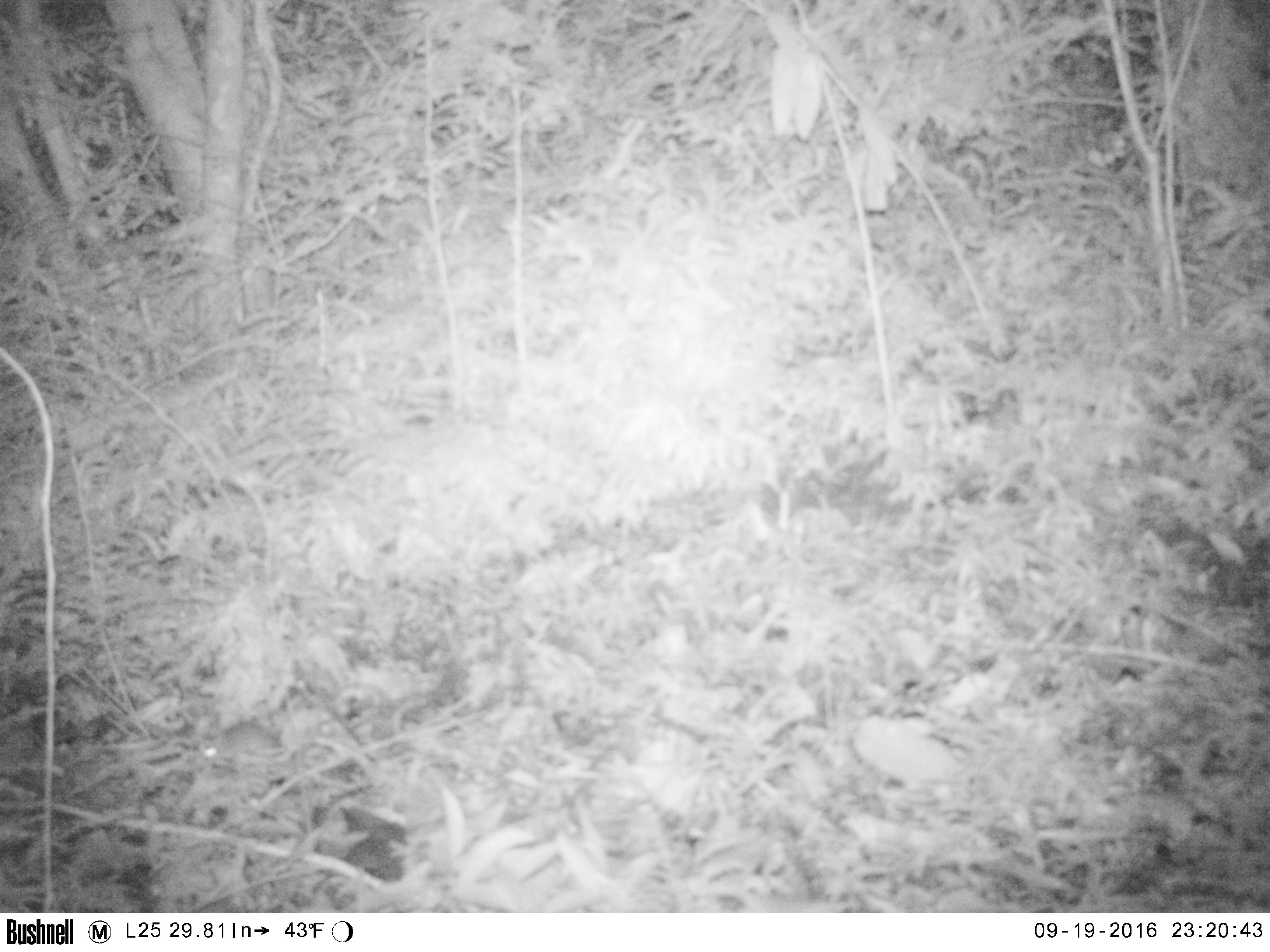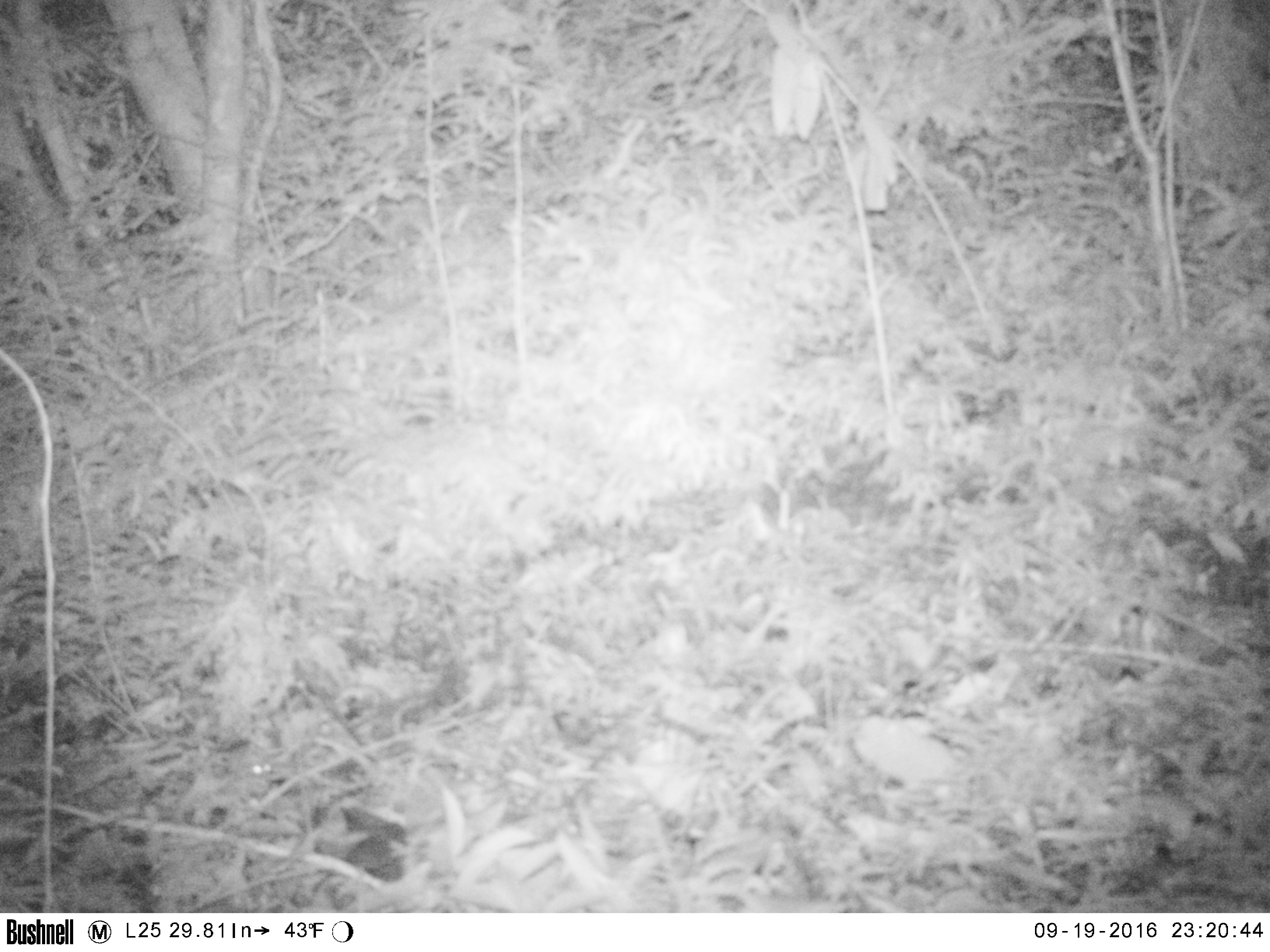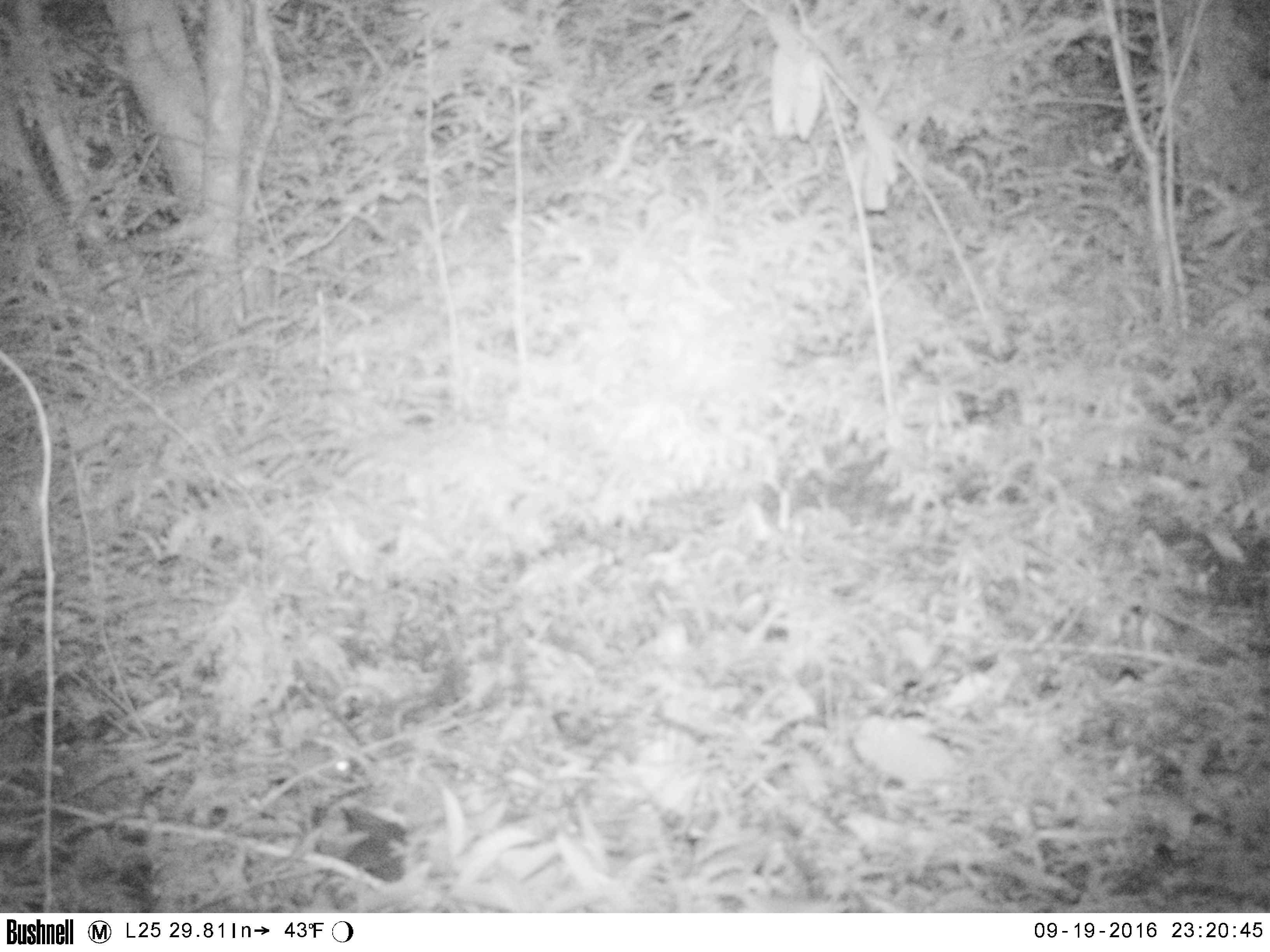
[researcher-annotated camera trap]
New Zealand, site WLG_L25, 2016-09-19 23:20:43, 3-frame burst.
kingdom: Animalia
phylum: Chordata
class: Mammalia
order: Rodentia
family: Muridae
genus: Mus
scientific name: Mus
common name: mouse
Mouse (Mus).